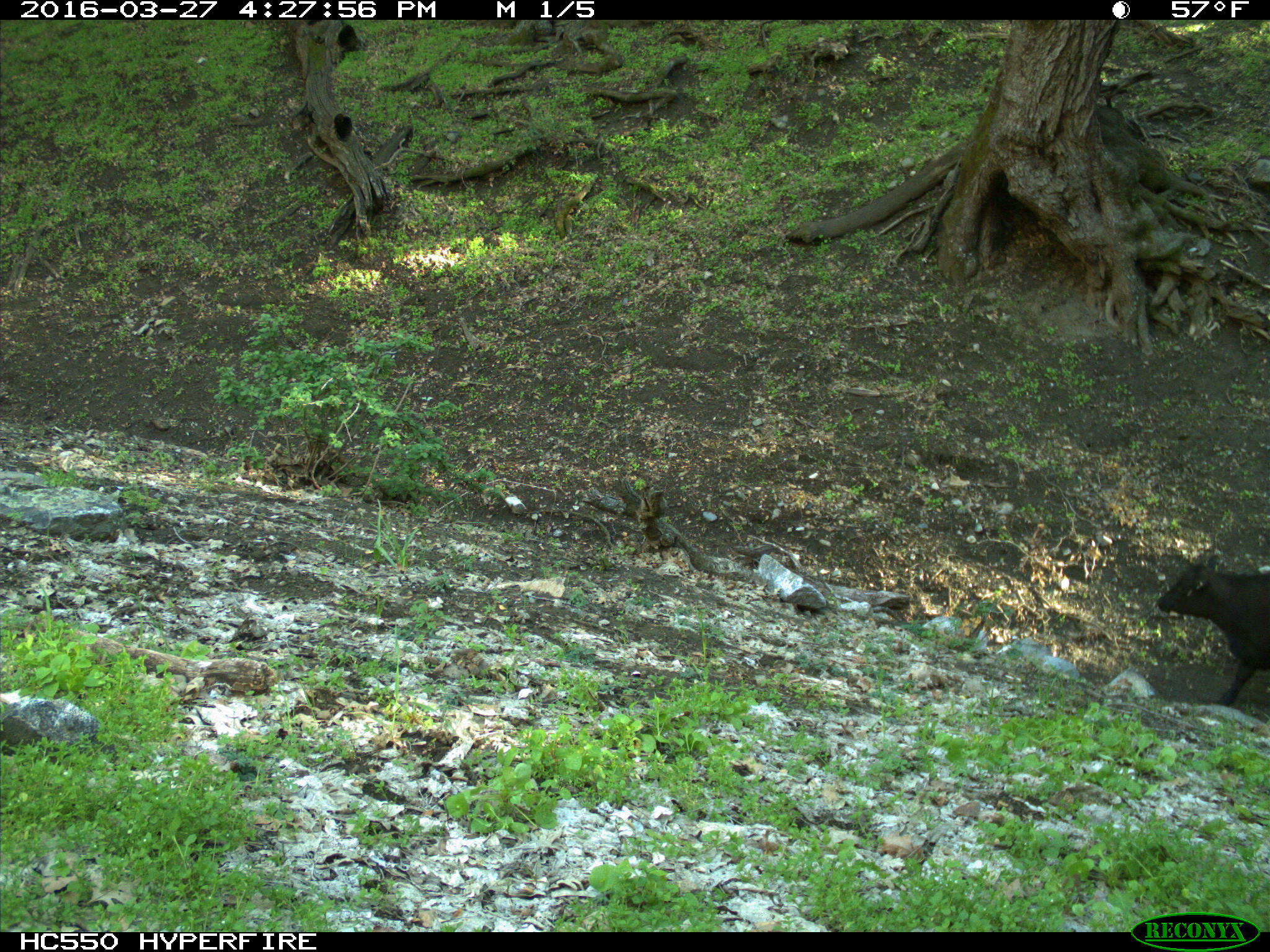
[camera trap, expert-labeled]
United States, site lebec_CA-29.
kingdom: Animalia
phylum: Chordata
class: Mammalia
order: Artiodactyla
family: Bovidae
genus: Bos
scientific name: Bos taurus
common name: domestic cow